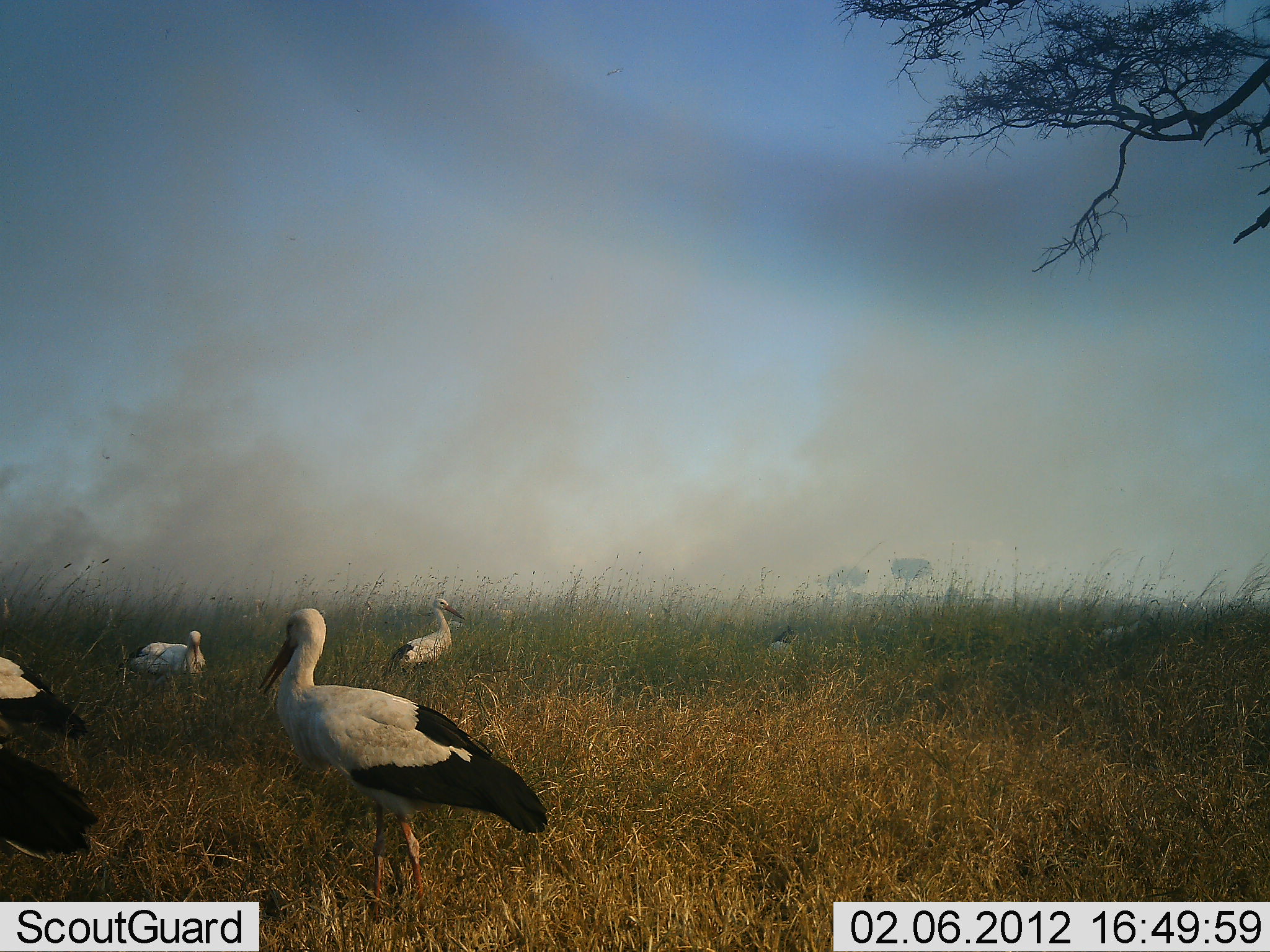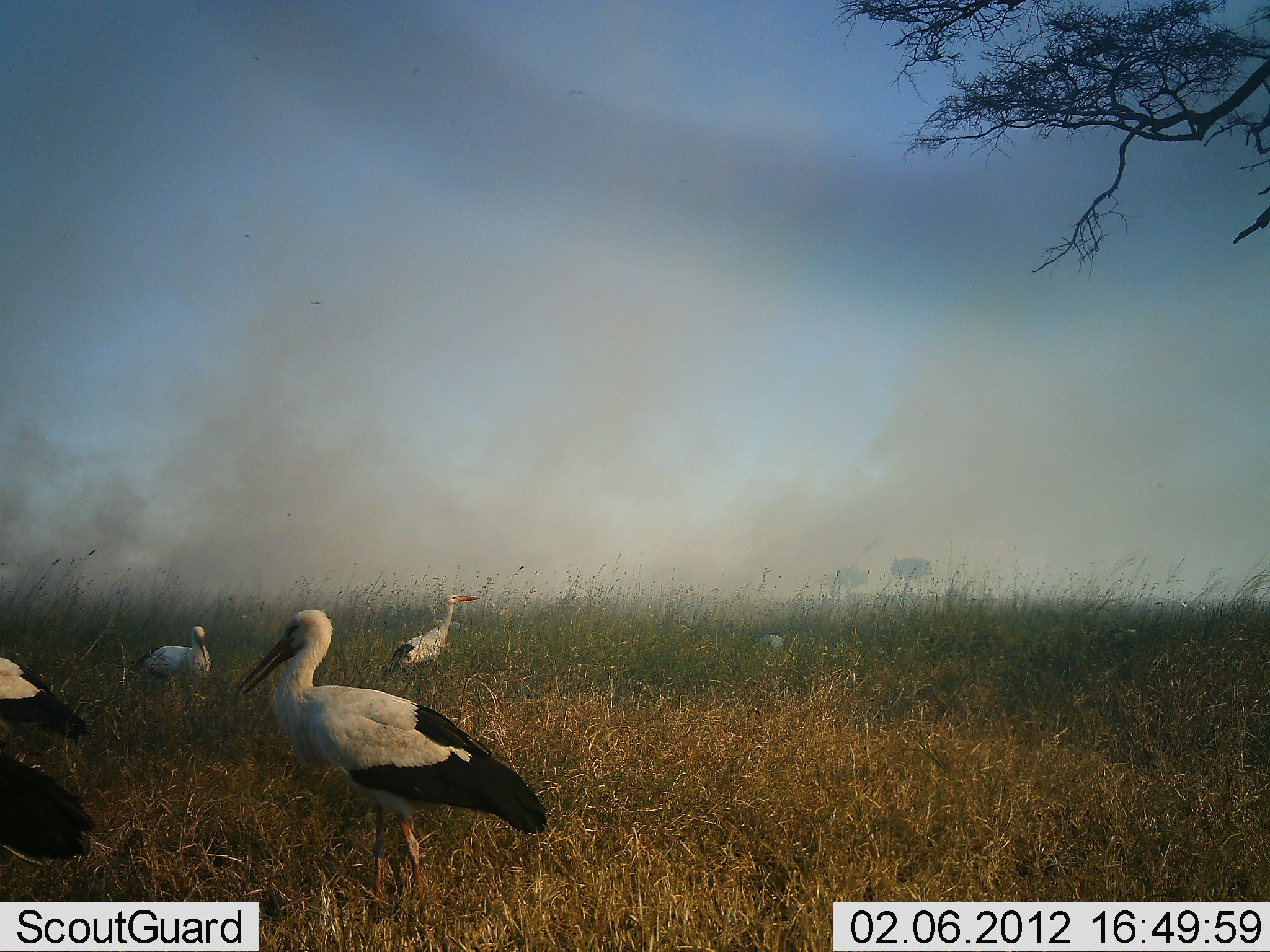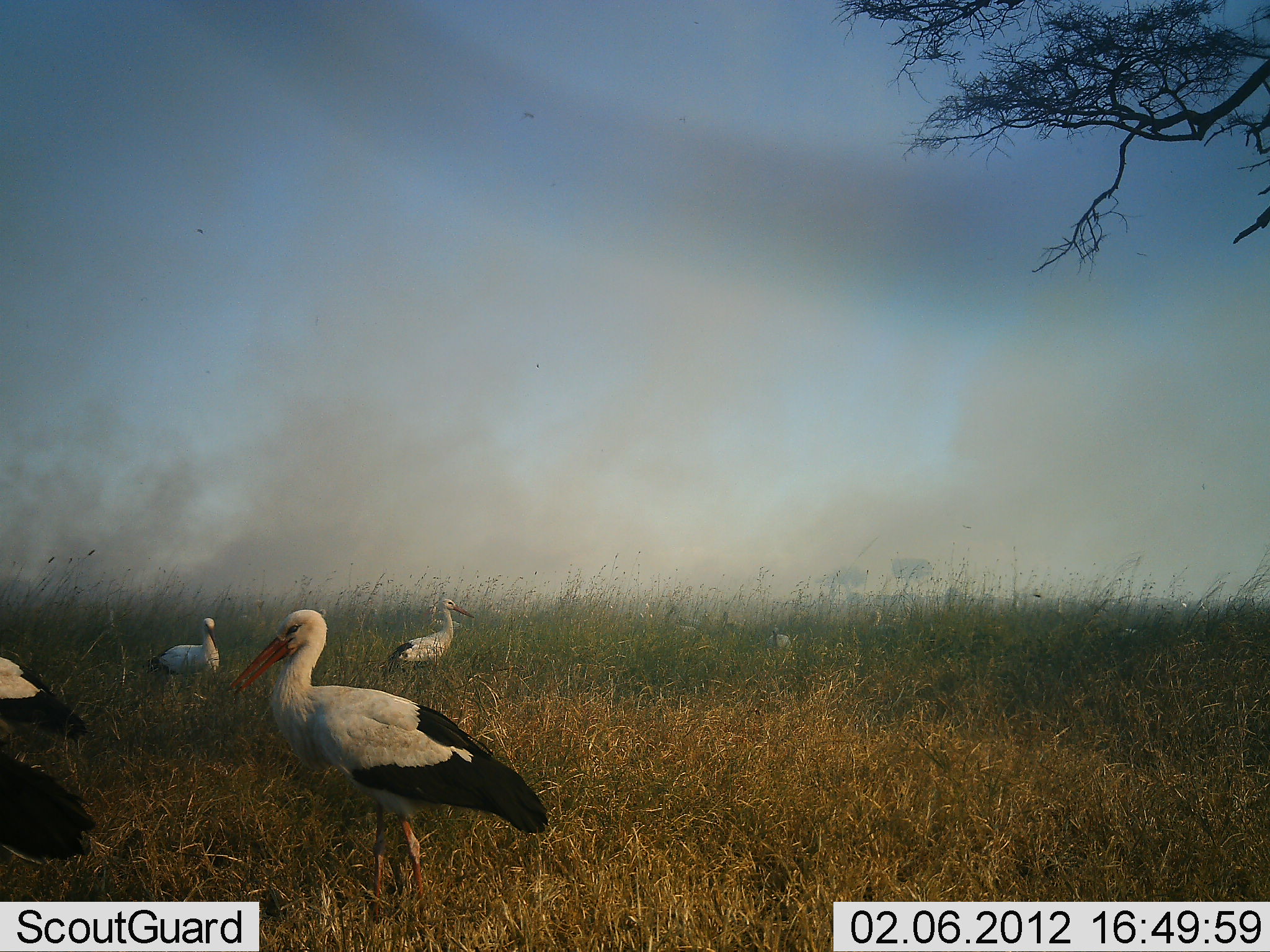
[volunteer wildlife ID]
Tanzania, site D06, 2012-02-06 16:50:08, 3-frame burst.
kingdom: Animalia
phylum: Chordata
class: Aves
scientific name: Aves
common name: bird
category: otherbird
Otherbird (bird) (Aves), count 6. Behavior (volunteer vote fractions): standing 88%, resting 12%, moving 18%, interacting 6%. Young present (vote fraction): 0%. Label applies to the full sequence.